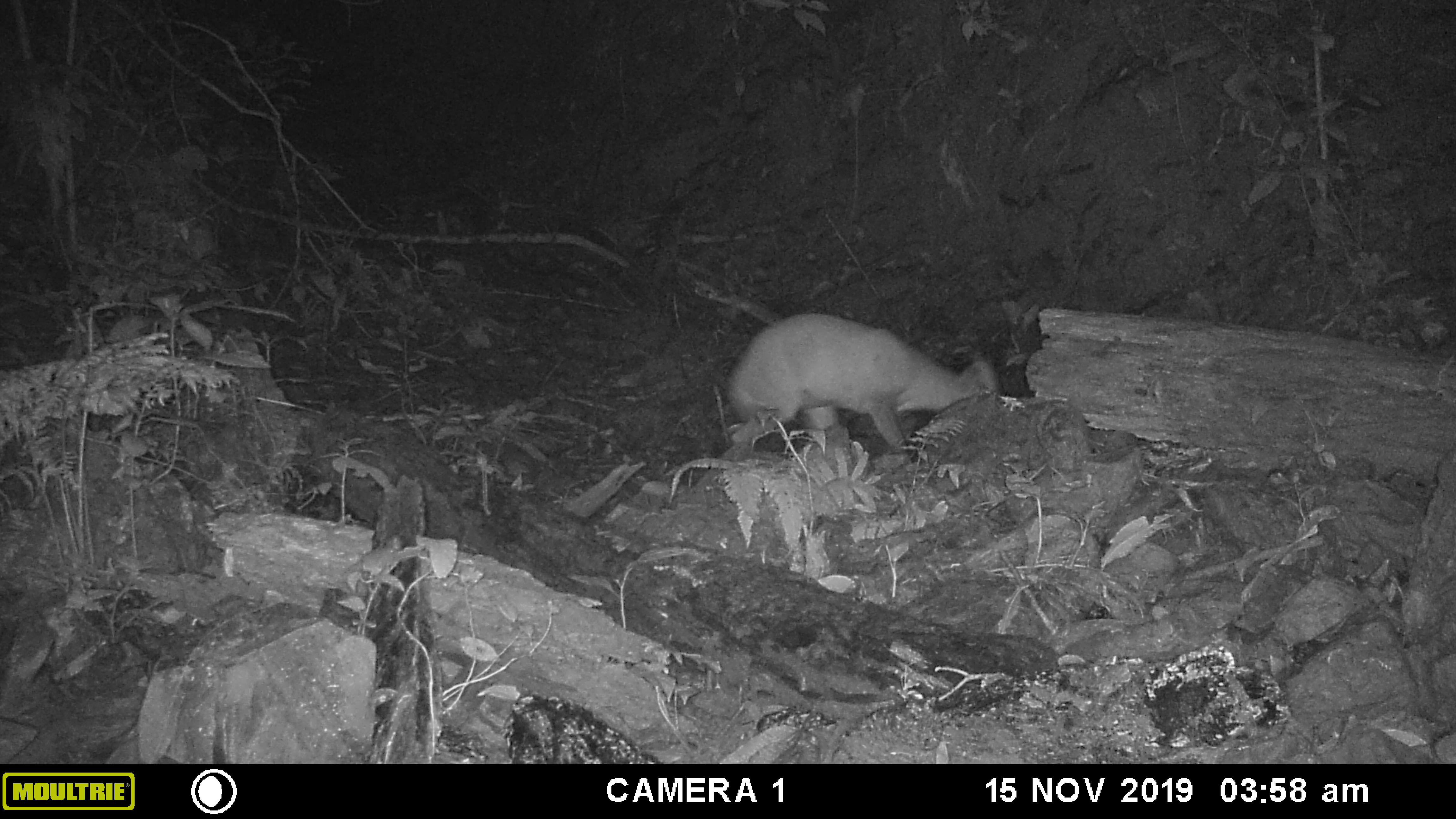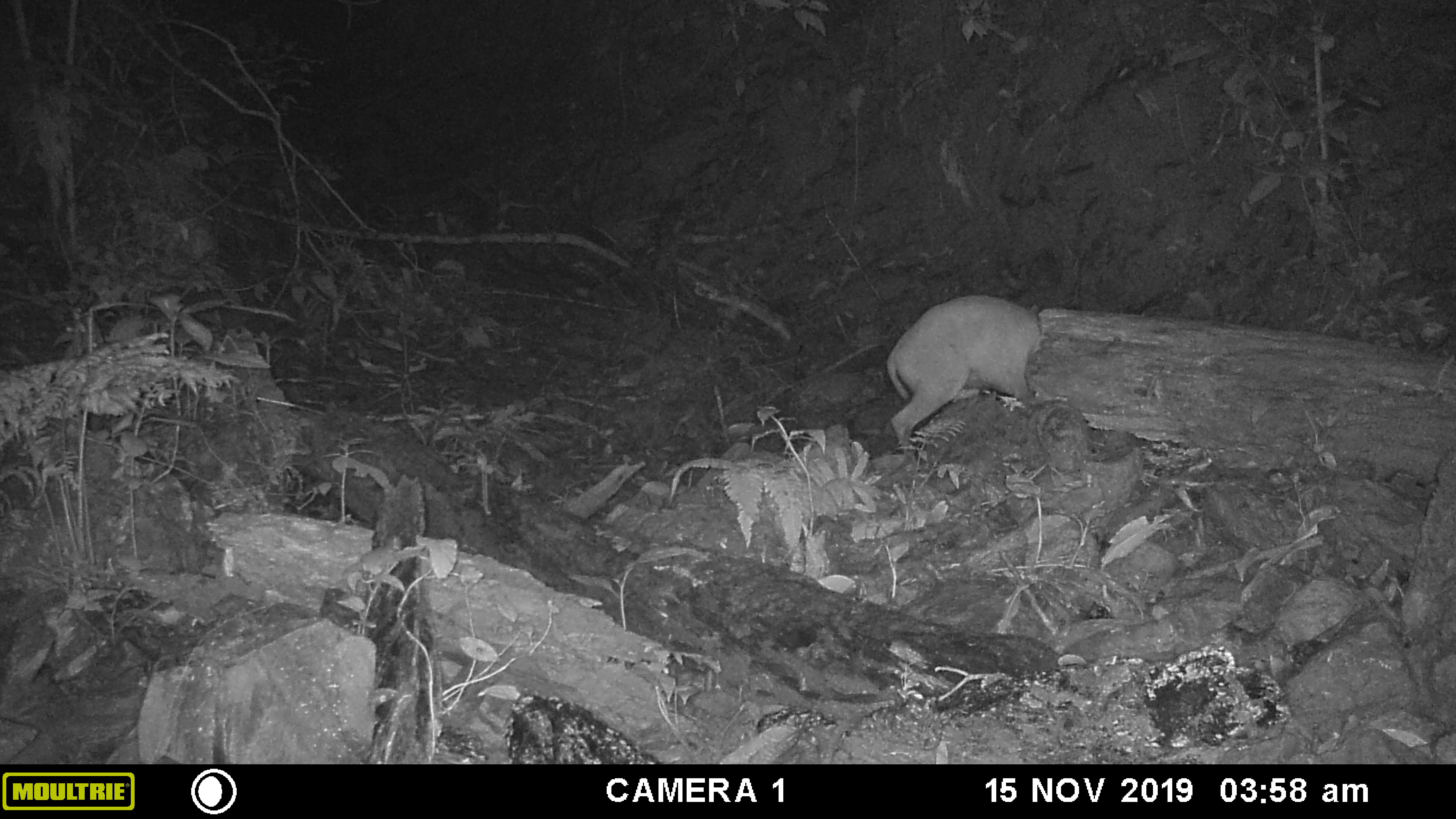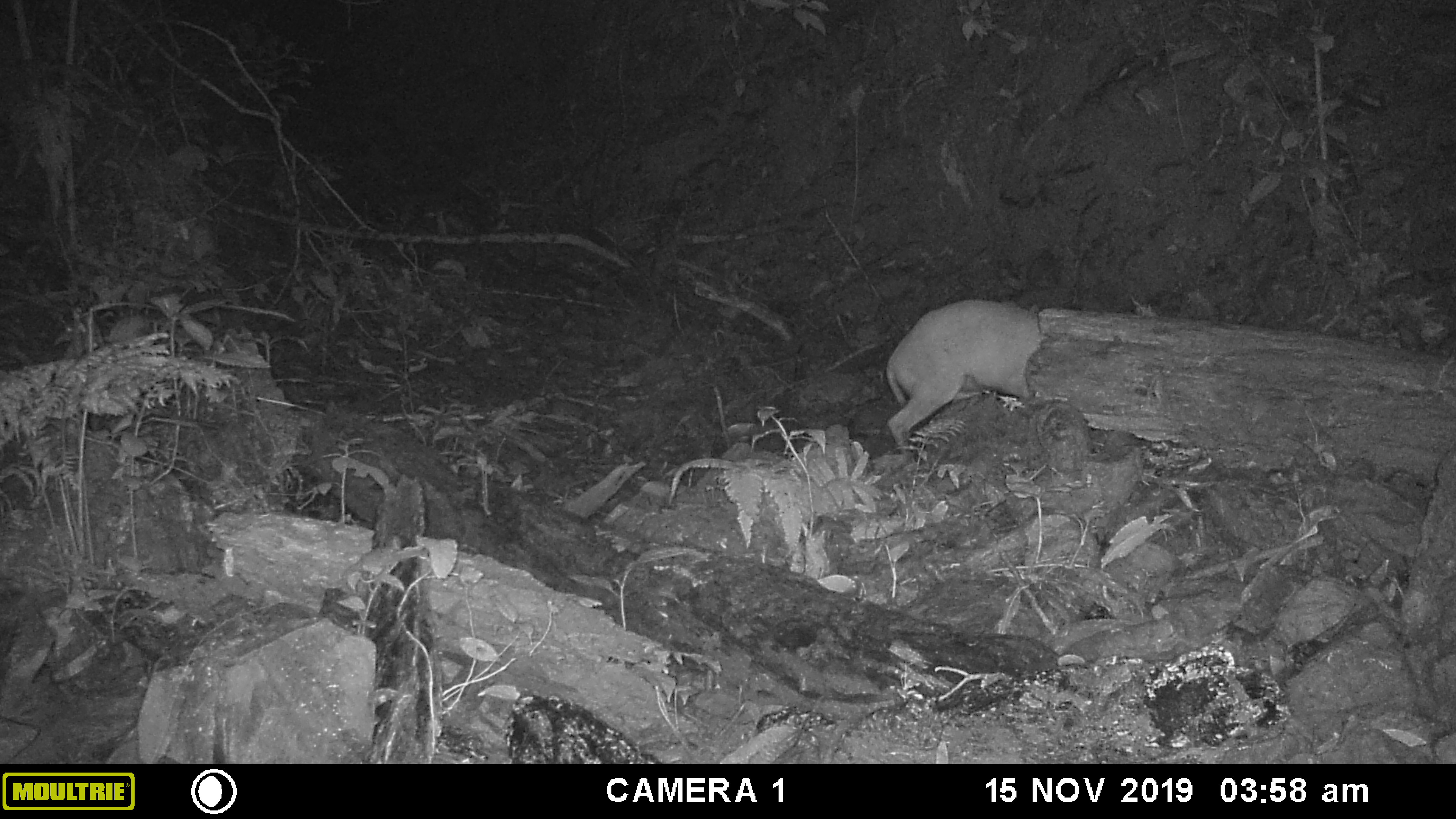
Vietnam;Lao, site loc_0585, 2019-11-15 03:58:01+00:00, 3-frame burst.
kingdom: Animalia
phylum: Chordata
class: Mammalia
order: Artiodactyla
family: Cervidae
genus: Muntiacus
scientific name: Muntiacus muntjak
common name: red muntjac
Red muntjac (Muntiacus muntjak). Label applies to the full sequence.